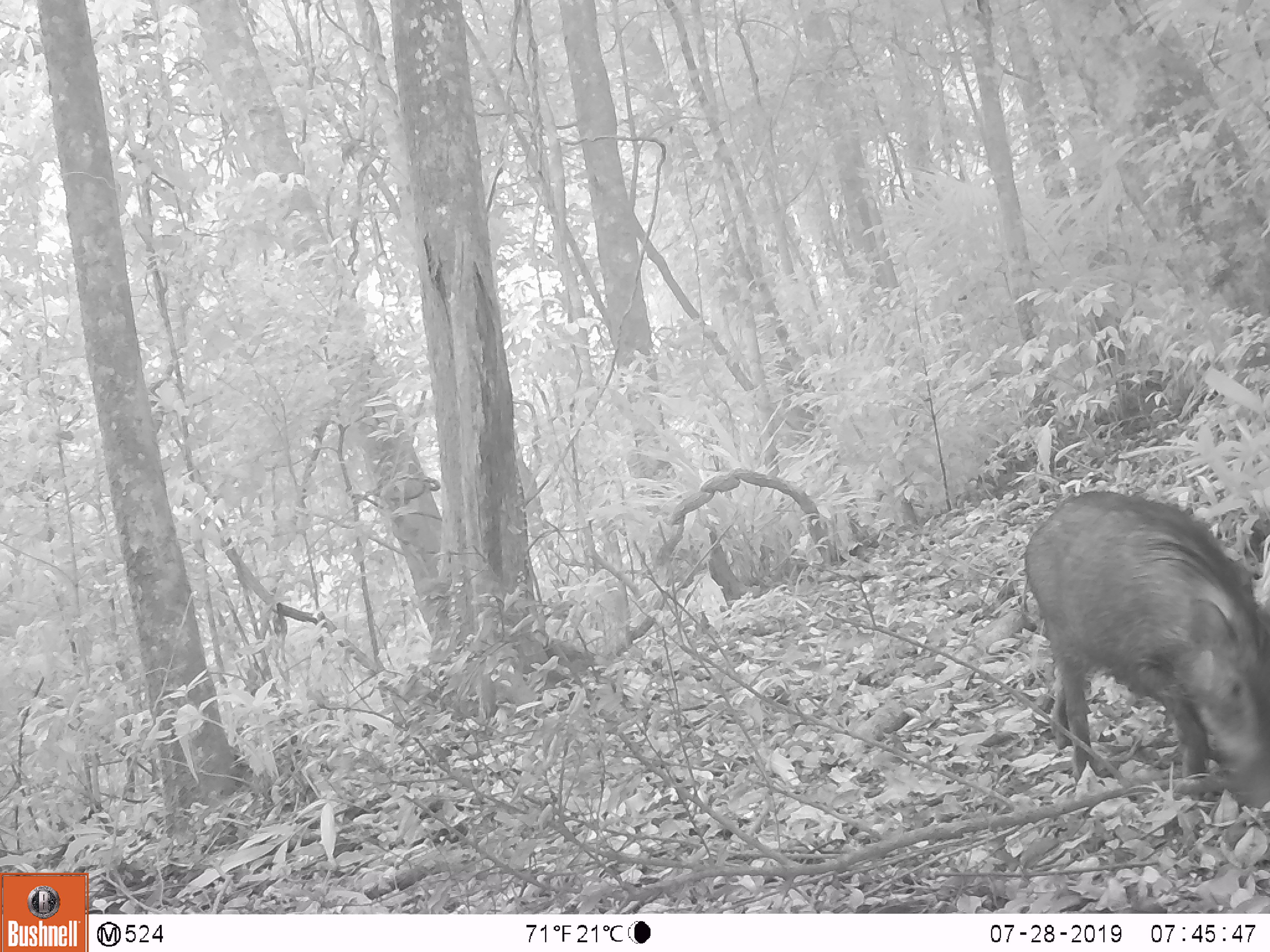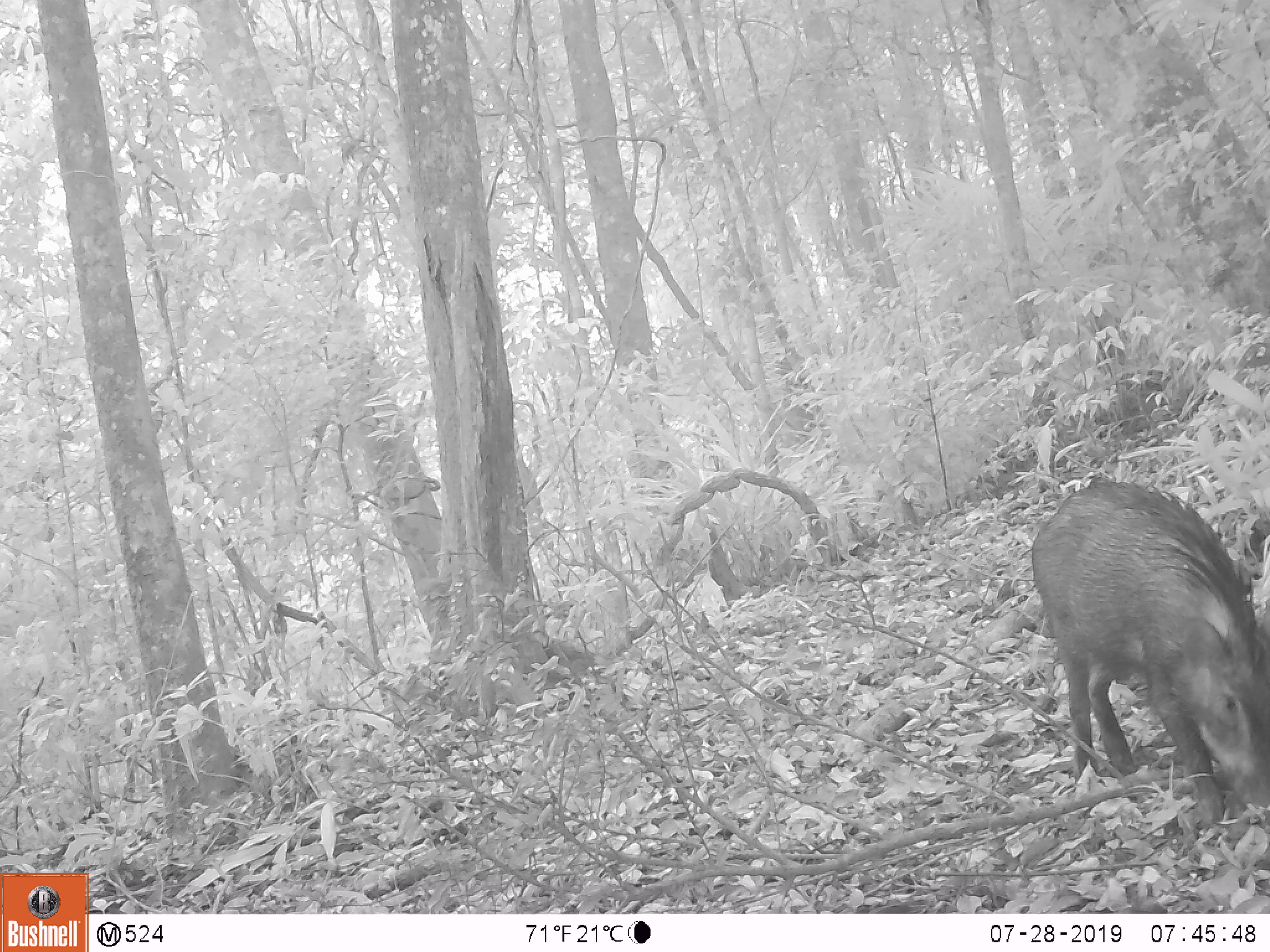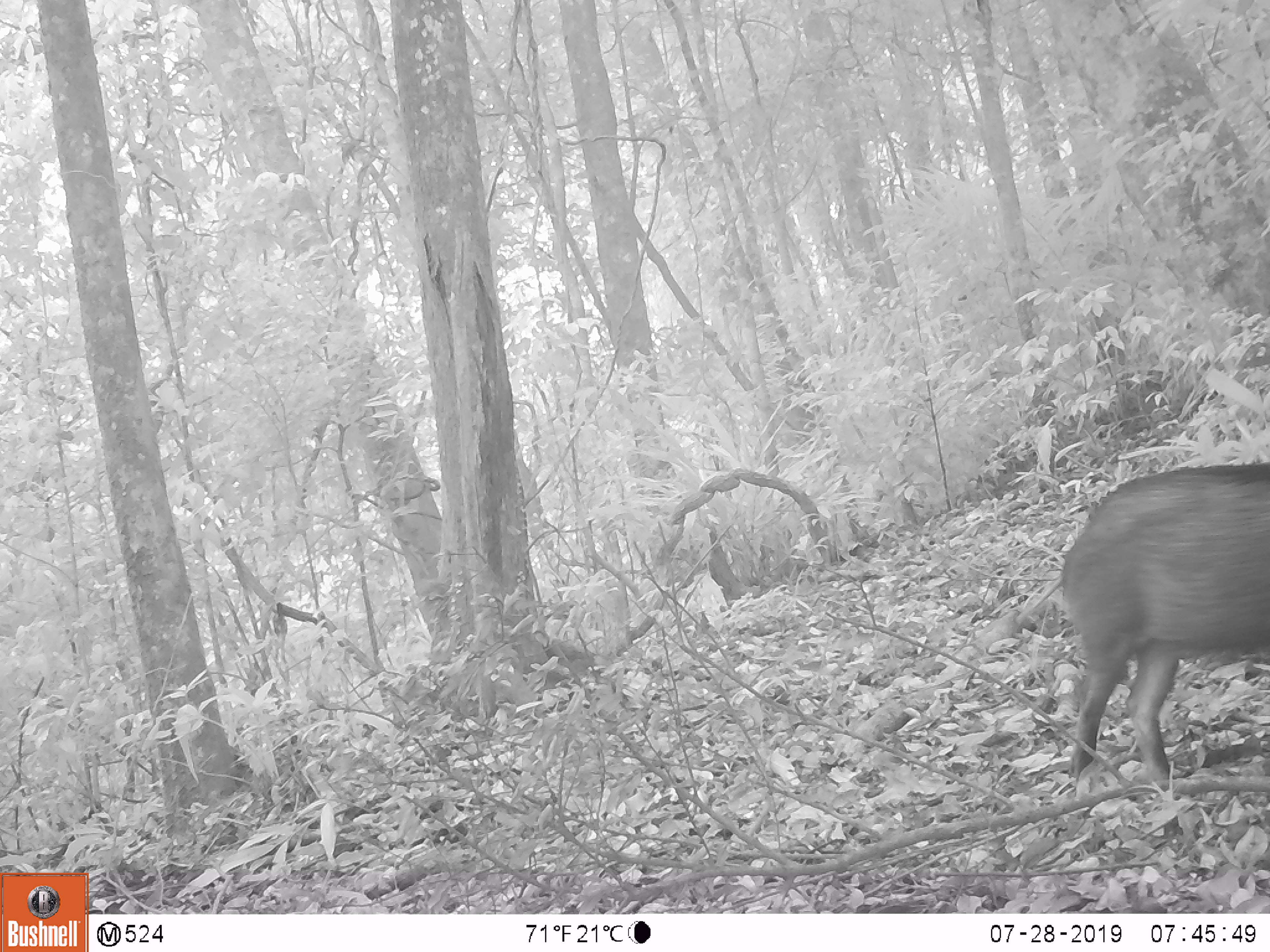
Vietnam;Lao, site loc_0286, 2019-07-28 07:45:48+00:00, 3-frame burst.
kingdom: Animalia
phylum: Chordata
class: Mammalia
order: Artiodactyla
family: Suidae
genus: Sus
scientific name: Sus scrofa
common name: eurasian wild pig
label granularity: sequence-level